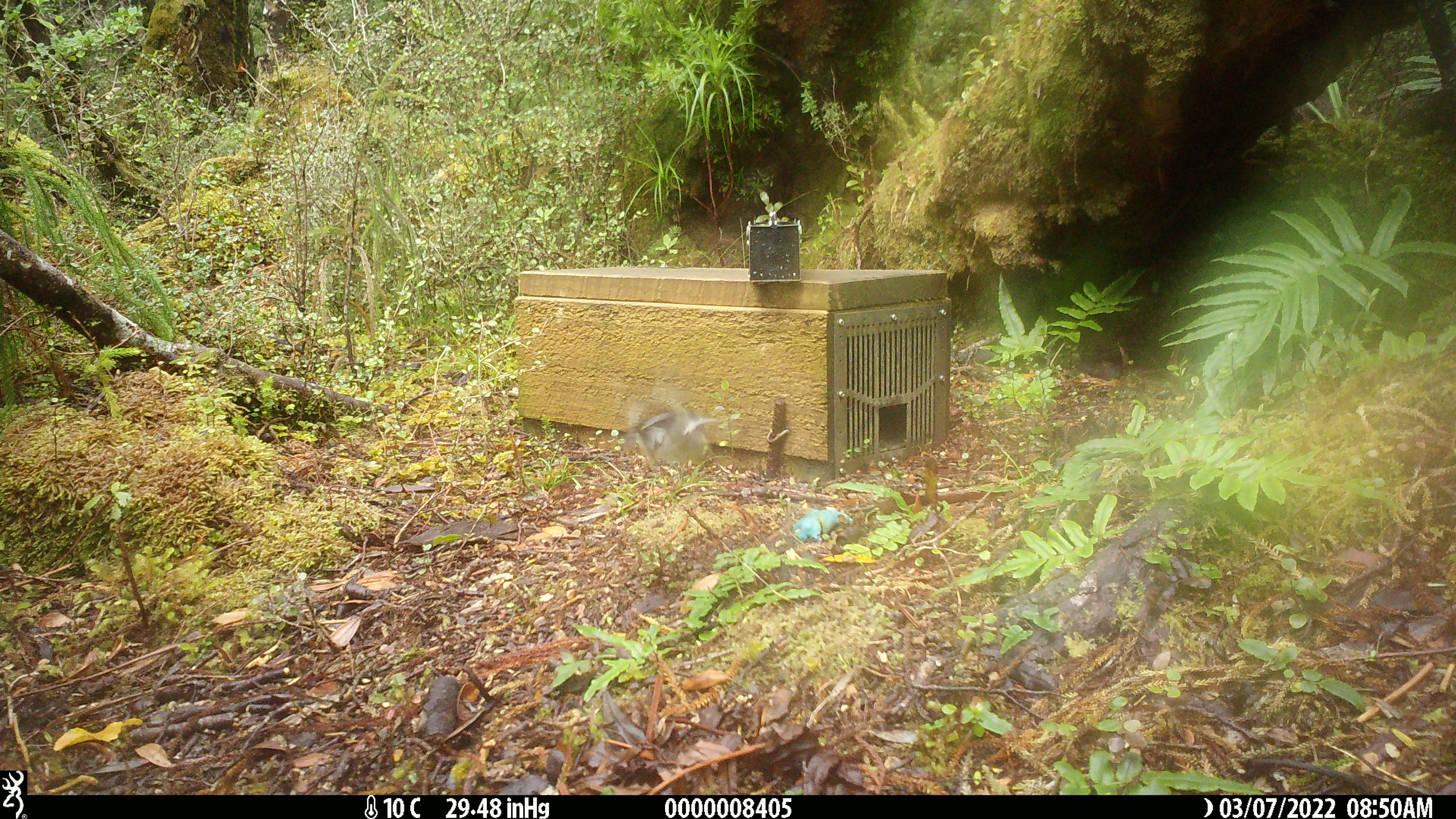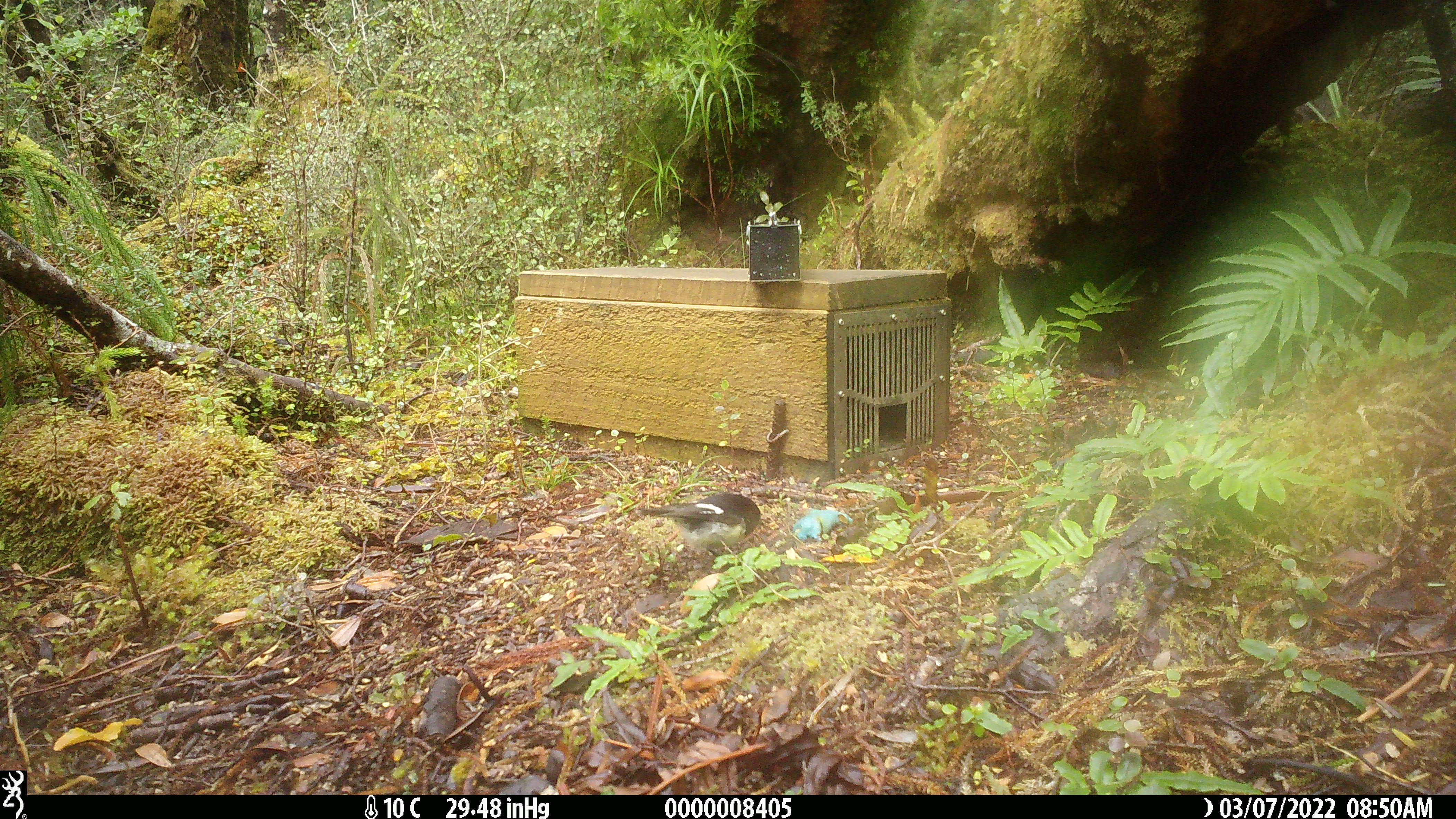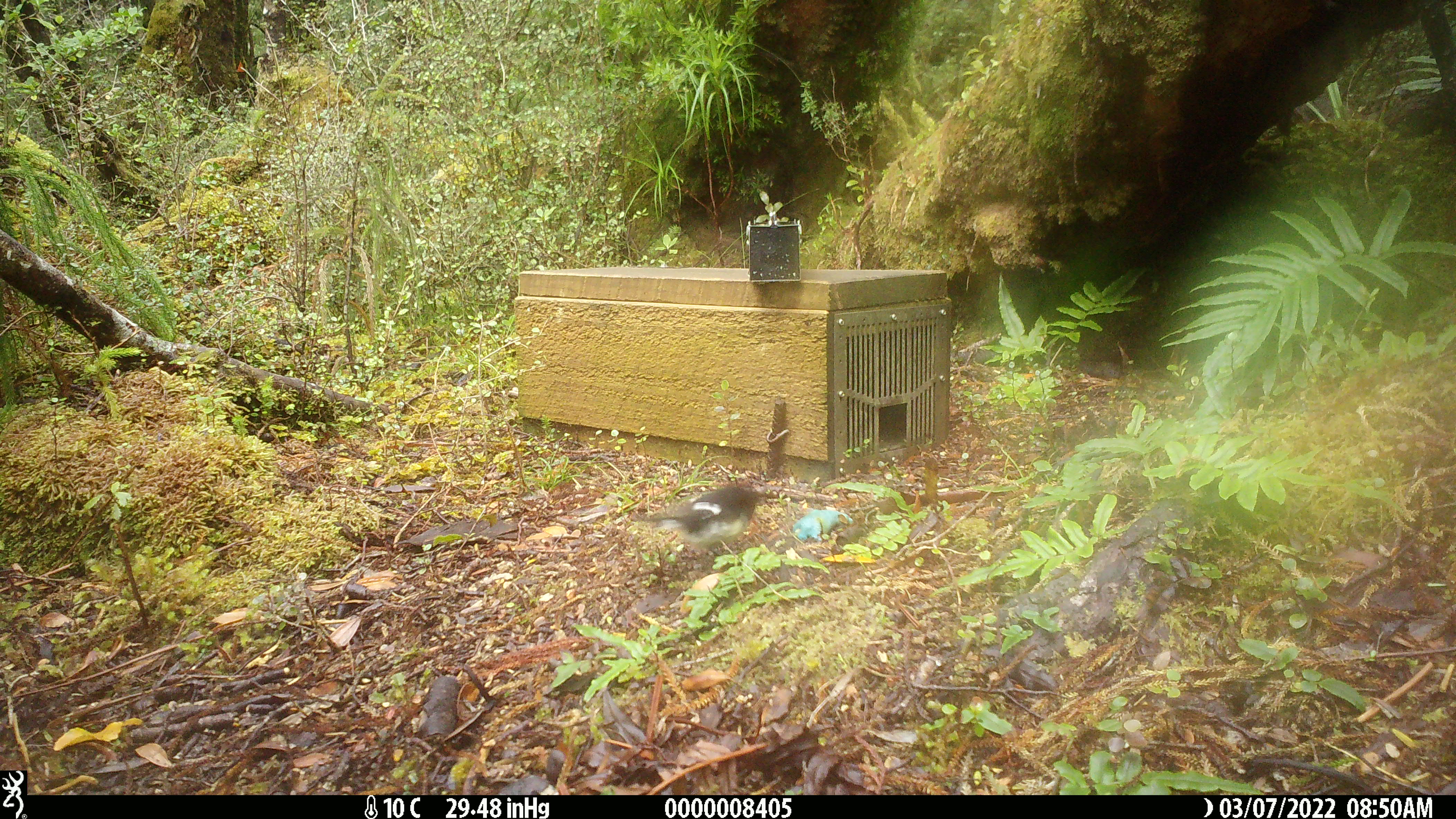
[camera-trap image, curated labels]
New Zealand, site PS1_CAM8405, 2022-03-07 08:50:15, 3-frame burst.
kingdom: Animalia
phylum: Chordata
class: Aves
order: Passeriformes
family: Petroicidae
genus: Petroica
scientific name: Petroica macrocephala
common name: tomtit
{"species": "tomtit (Petroica macrocephala)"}